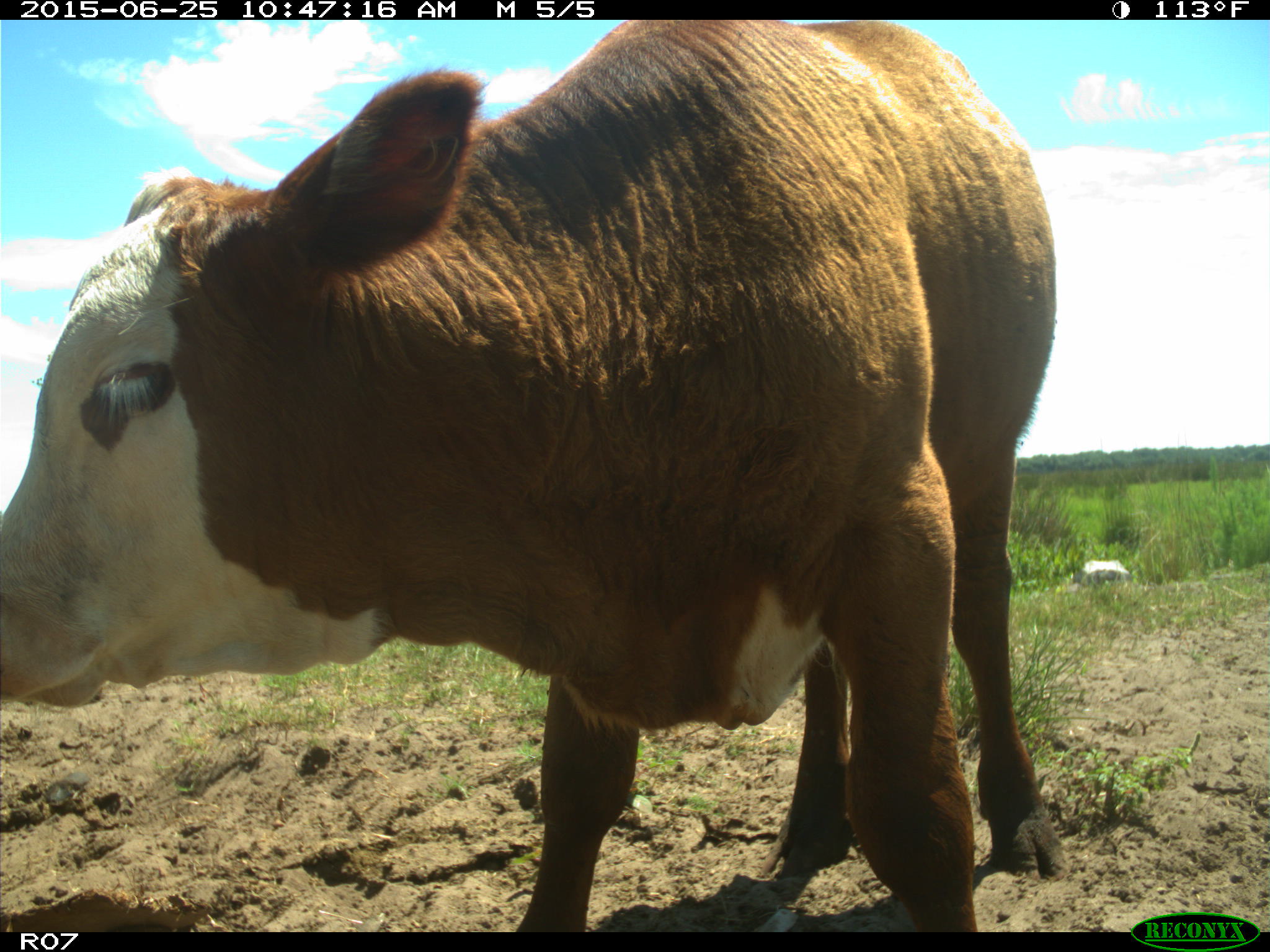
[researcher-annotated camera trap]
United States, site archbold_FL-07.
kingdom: Animalia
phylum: Chordata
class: Mammalia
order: Artiodactyla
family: Bovidae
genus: Bos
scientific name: Bos taurus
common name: domestic cow